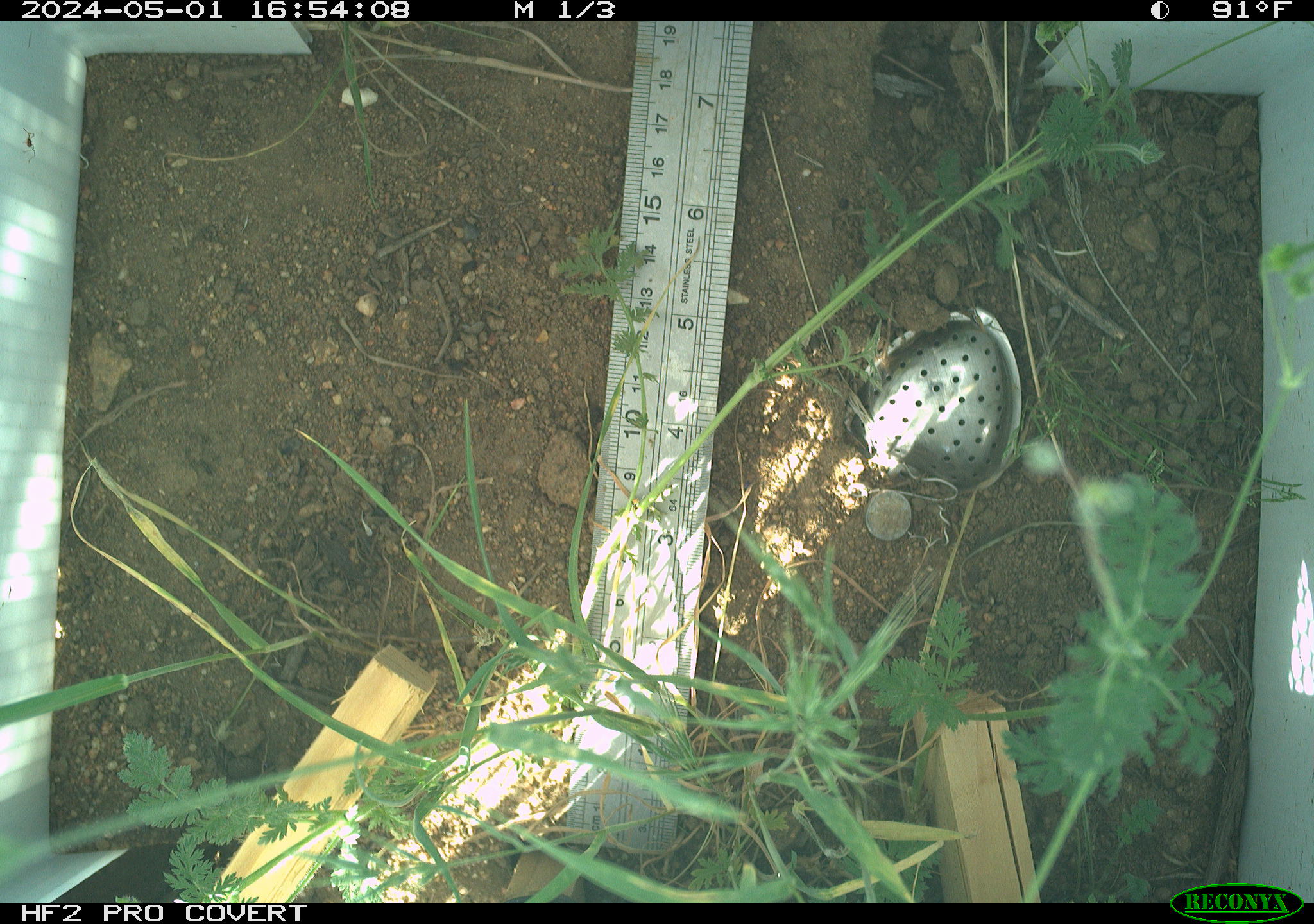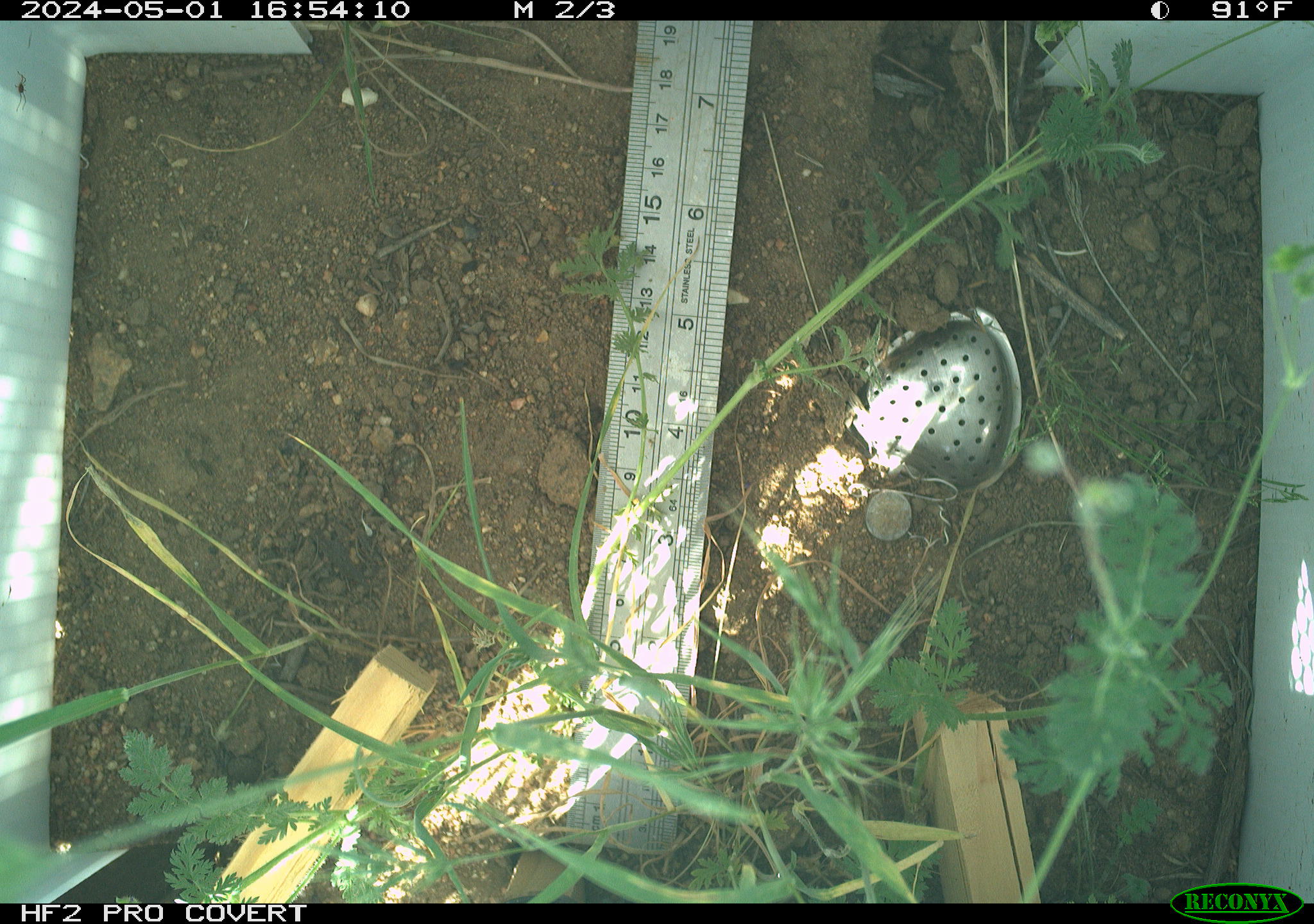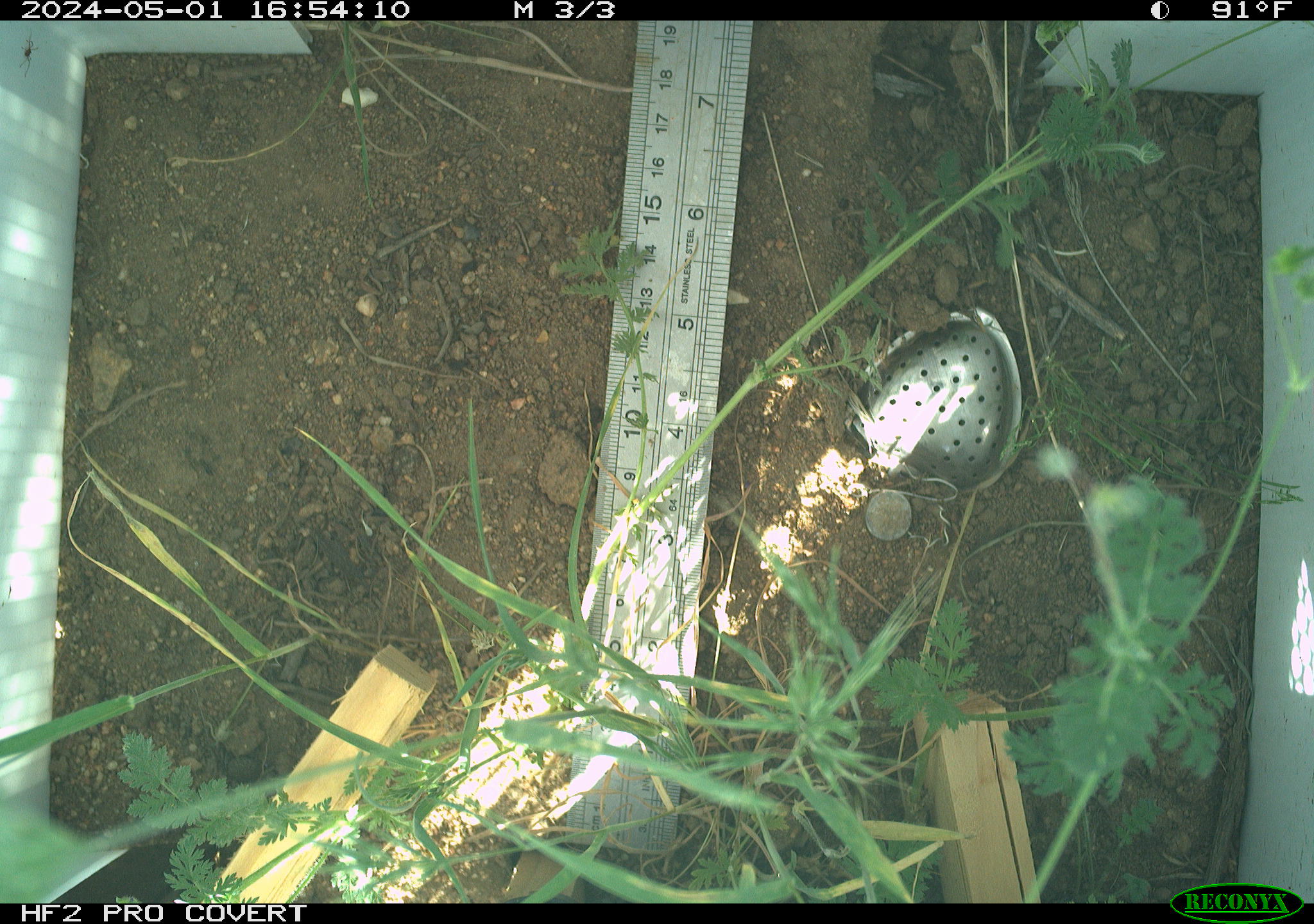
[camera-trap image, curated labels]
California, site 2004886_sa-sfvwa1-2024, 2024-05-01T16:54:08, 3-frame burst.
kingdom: Animalia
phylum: Arthropoda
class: Insecta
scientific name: Insecta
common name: insect